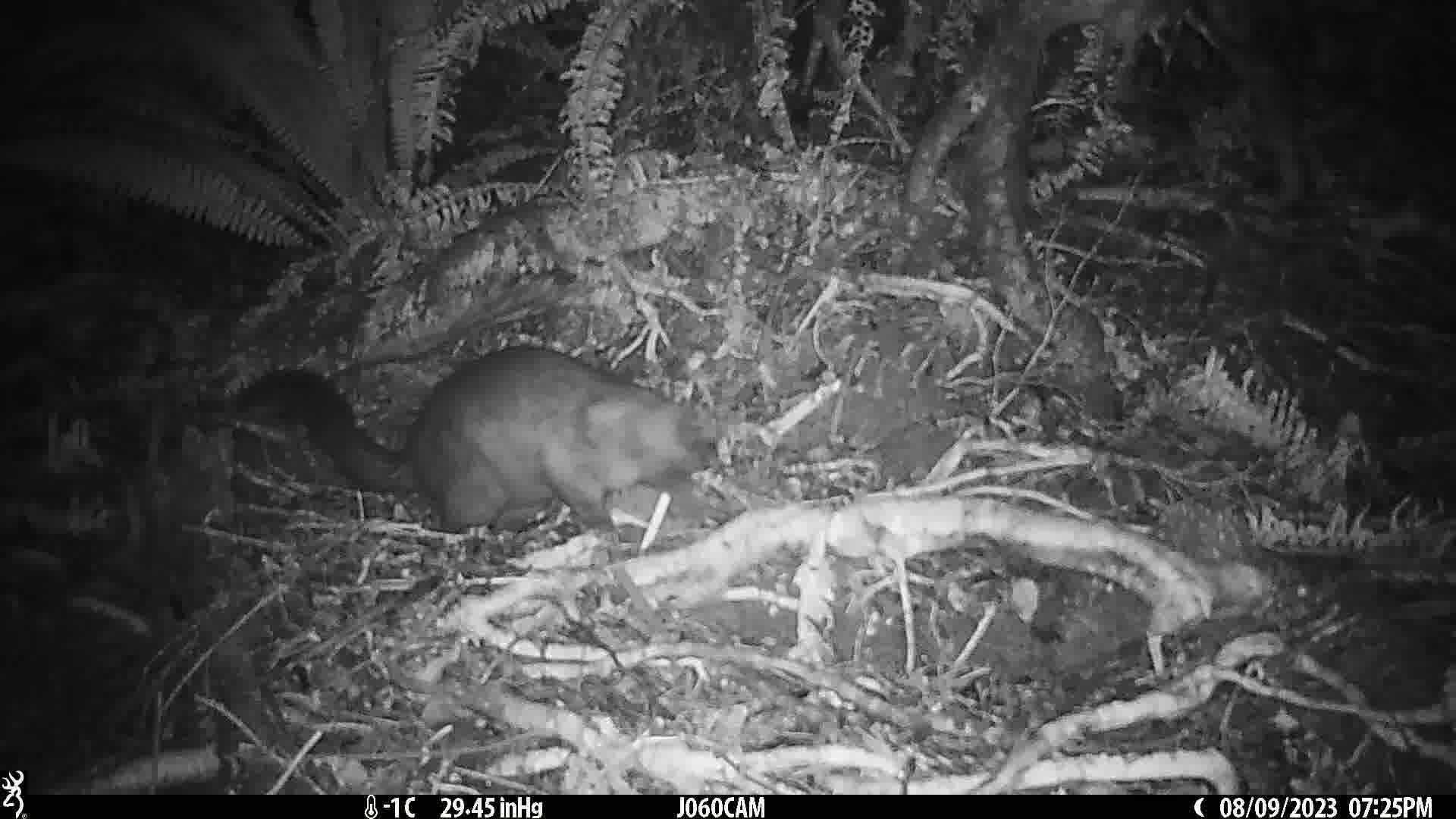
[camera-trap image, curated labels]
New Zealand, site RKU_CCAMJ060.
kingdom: Animalia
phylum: Chordata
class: Mammalia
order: Diprotodontia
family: Phalangeridae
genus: Trichosurus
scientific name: Trichosurus vulpecula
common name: common brushtail possum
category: possum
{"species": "possum (common brushtail possum) (Trichosurus vulpecula)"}